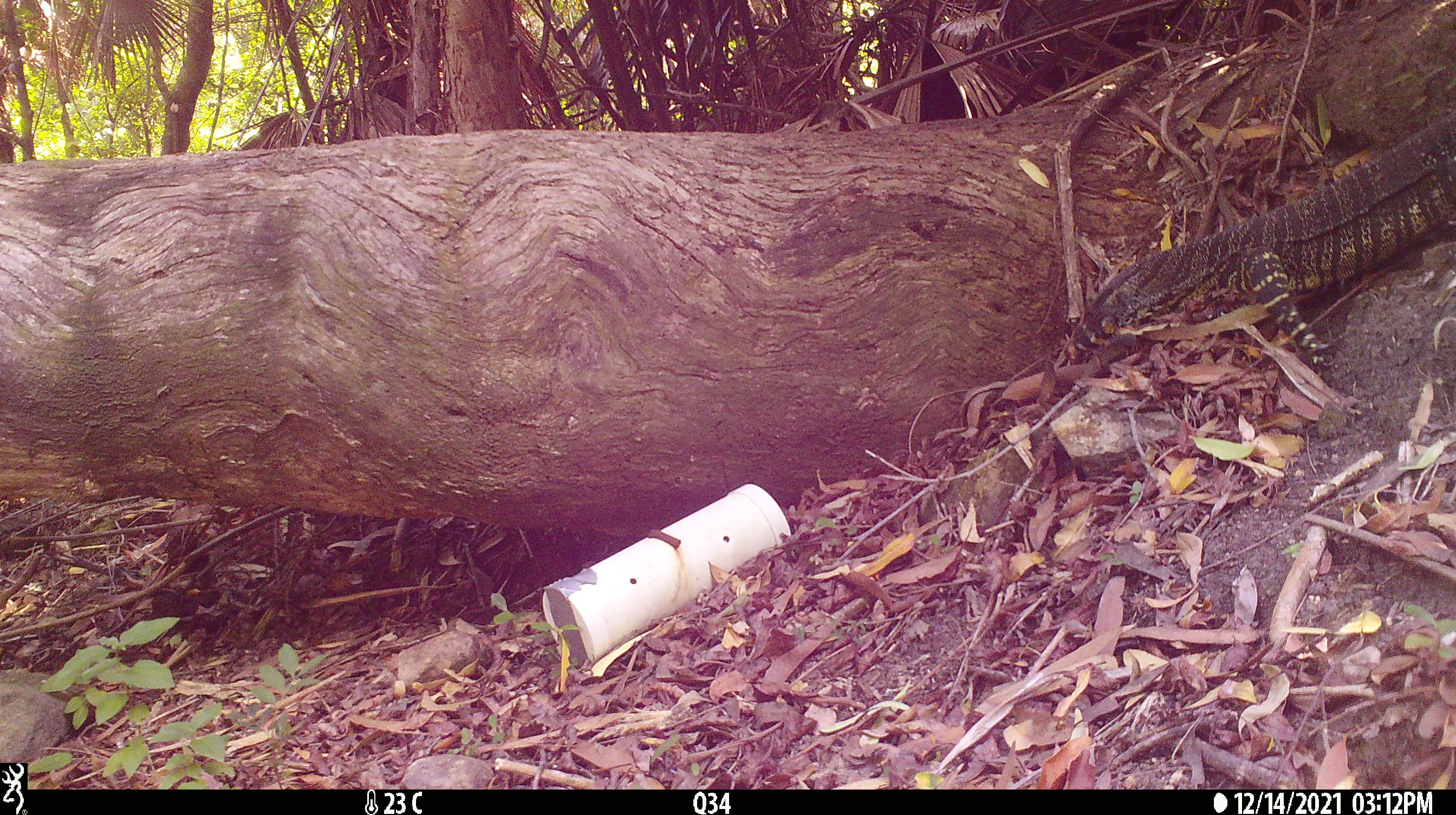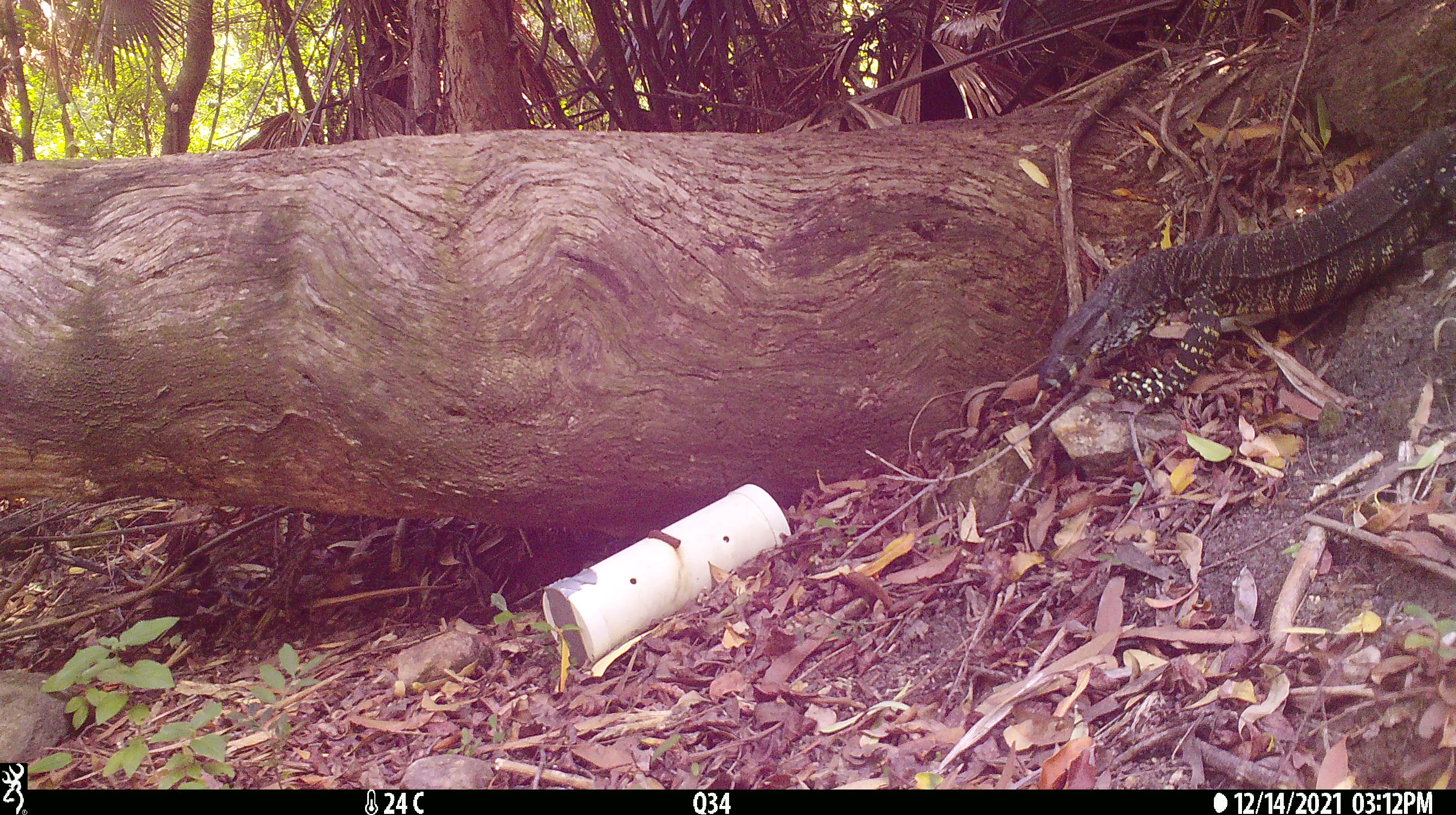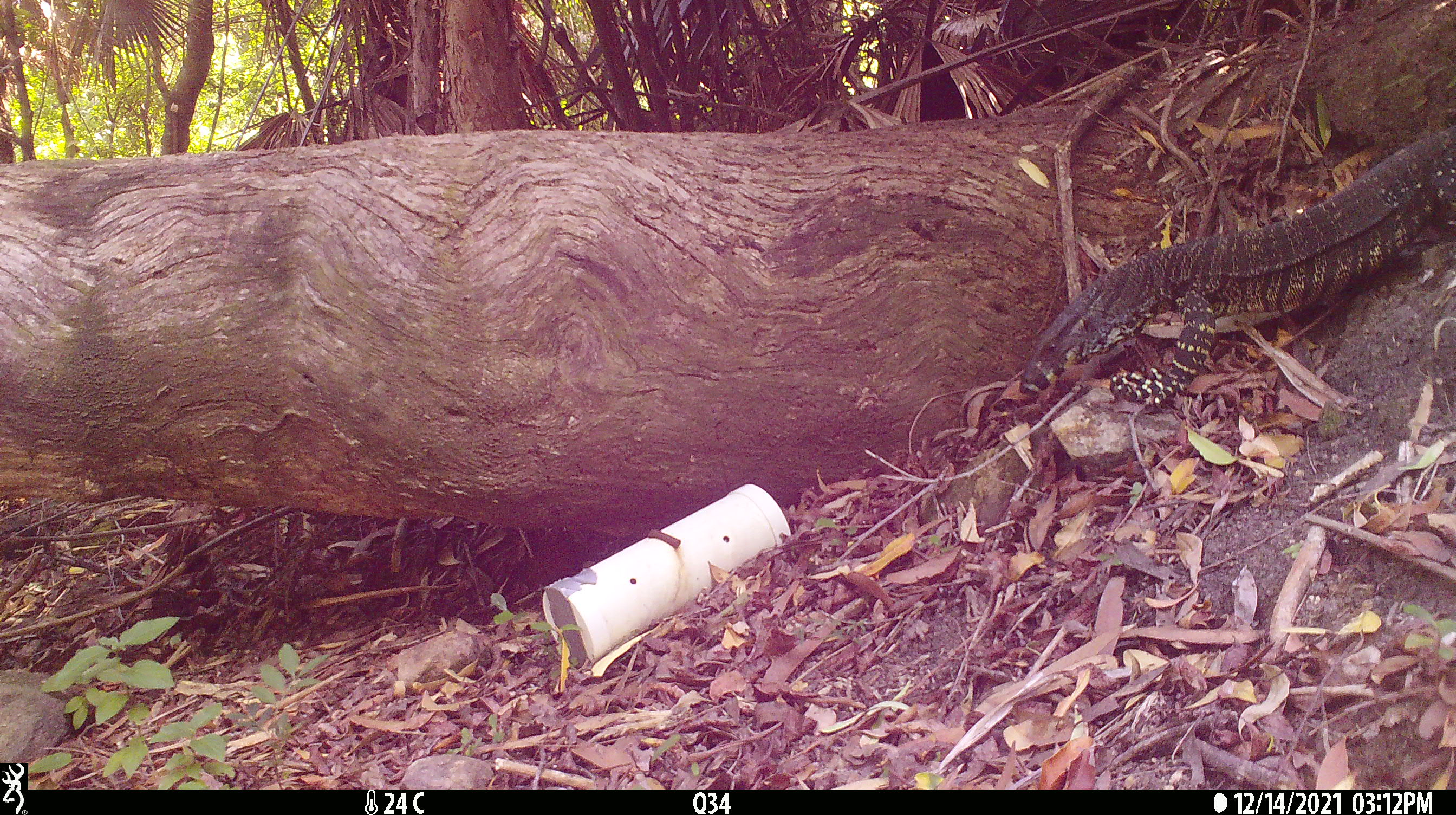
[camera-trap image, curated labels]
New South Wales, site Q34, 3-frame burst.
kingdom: Animalia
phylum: Chordata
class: Reptilia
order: Squamata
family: Varanidae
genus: Varanus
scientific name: Varanus varius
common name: lace monitor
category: goanna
Goanna (lace monitor) (Varanus varius).